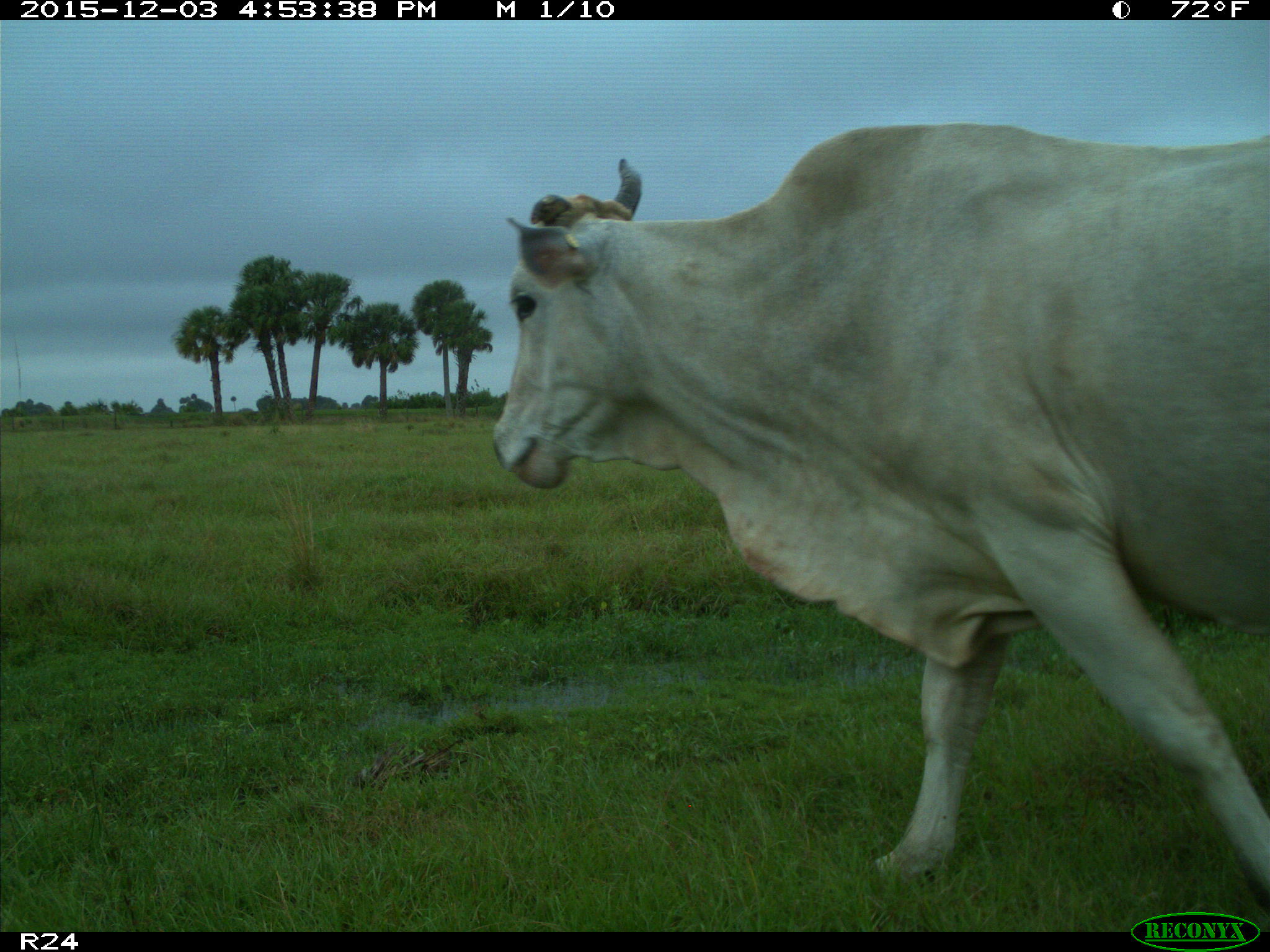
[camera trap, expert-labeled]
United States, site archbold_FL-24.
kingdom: Animalia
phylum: Chordata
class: Mammalia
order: Artiodactyla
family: Bovidae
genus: Bos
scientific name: Bos taurus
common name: domestic cow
Bos taurus (domestic cow).